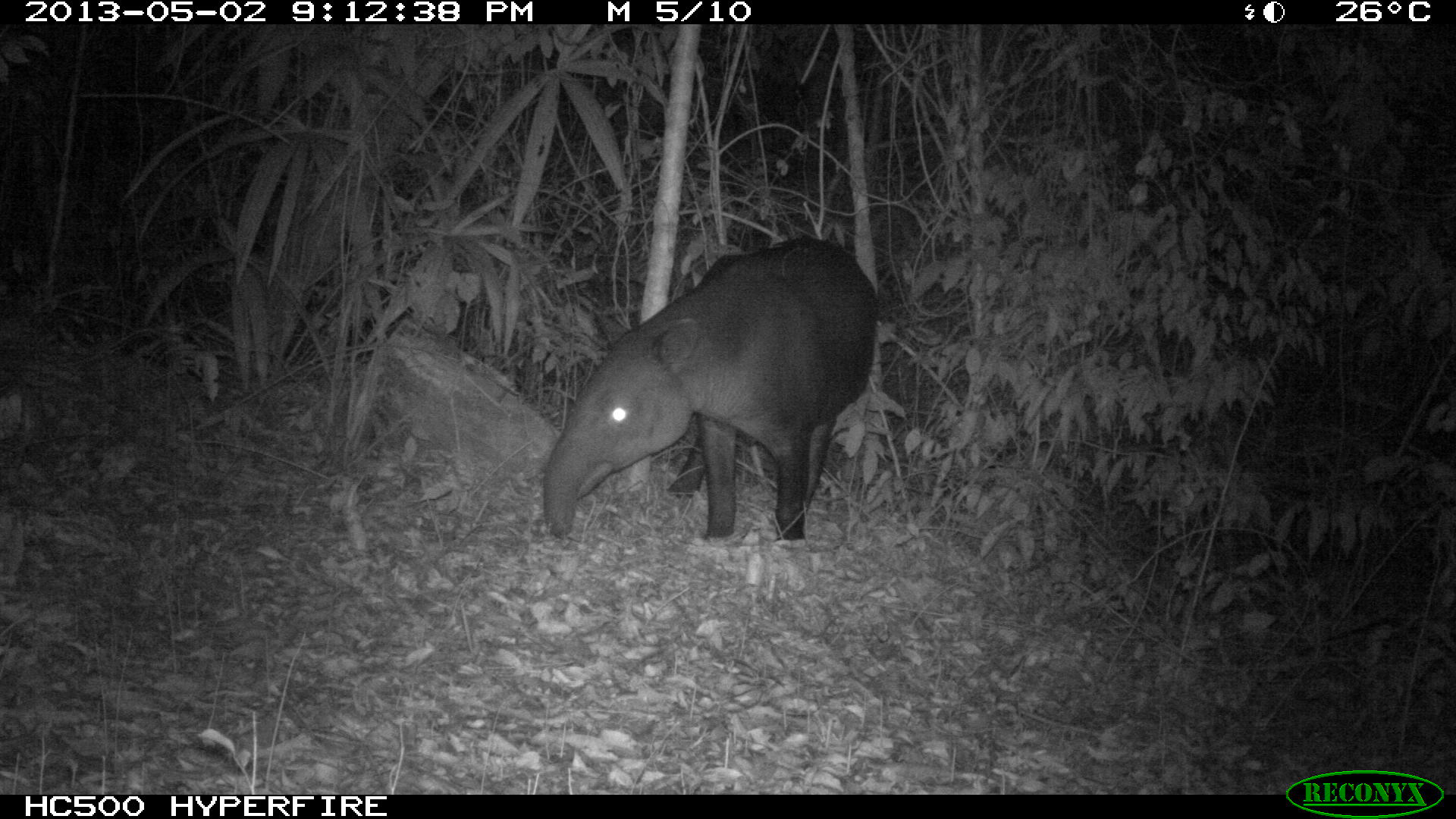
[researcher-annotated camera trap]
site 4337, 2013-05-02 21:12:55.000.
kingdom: Animalia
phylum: Chordata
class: Mammalia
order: Perissodactyla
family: Tapiridae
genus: Tapirus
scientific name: Tapirus bairdii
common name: baird's tapir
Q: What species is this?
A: Tapirus bairdii (baird's tapir).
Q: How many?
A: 1.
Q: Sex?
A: Male.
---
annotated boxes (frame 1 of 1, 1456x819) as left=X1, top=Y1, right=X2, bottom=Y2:
tapirus bairdii: left=541, top=235, right=878, bottom=539